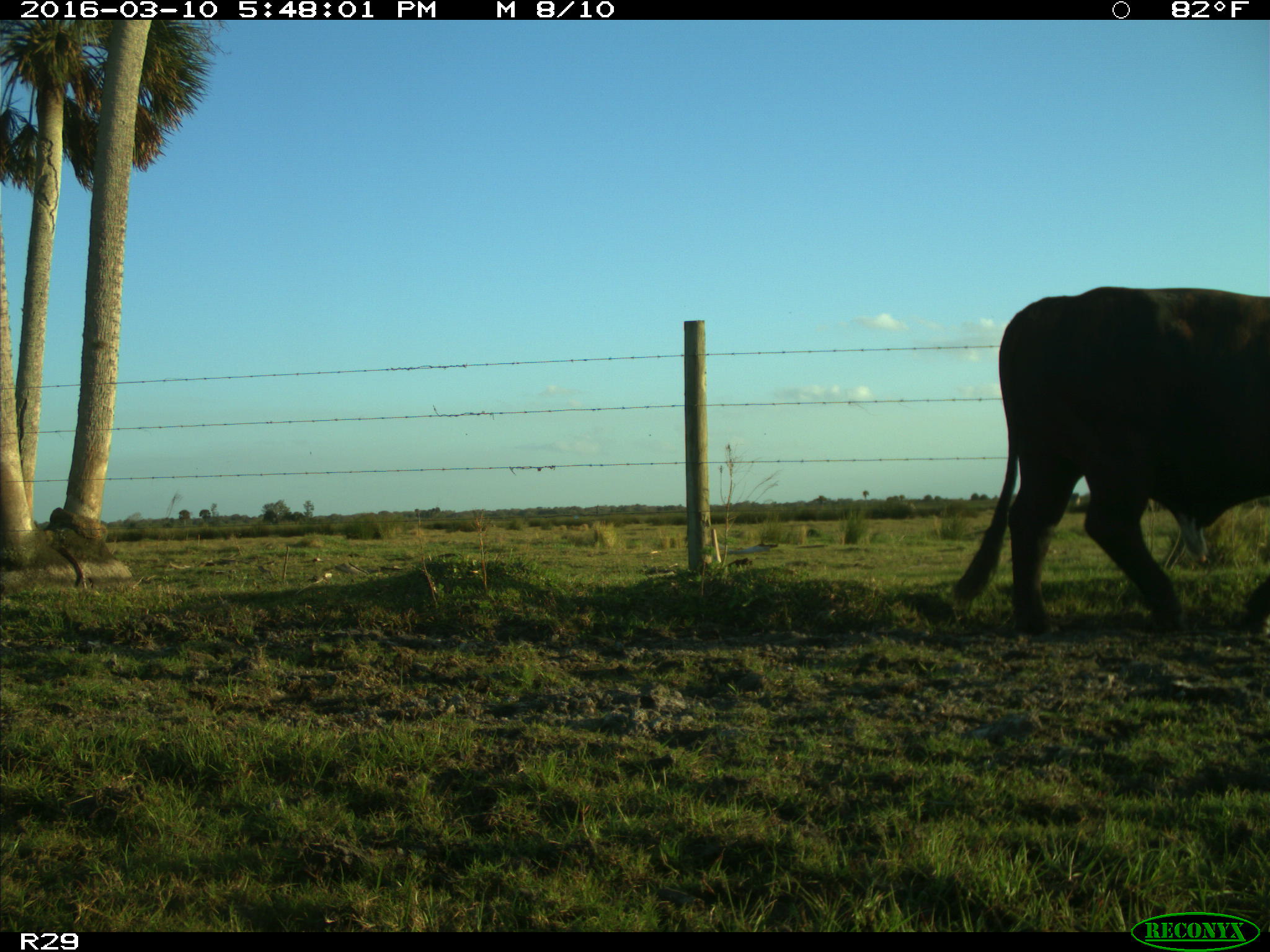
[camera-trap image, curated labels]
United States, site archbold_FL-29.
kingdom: Animalia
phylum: Chordata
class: Mammalia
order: Artiodactyla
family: Bovidae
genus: Bos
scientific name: Bos taurus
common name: domestic cow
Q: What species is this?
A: Bos taurus (domestic cow).